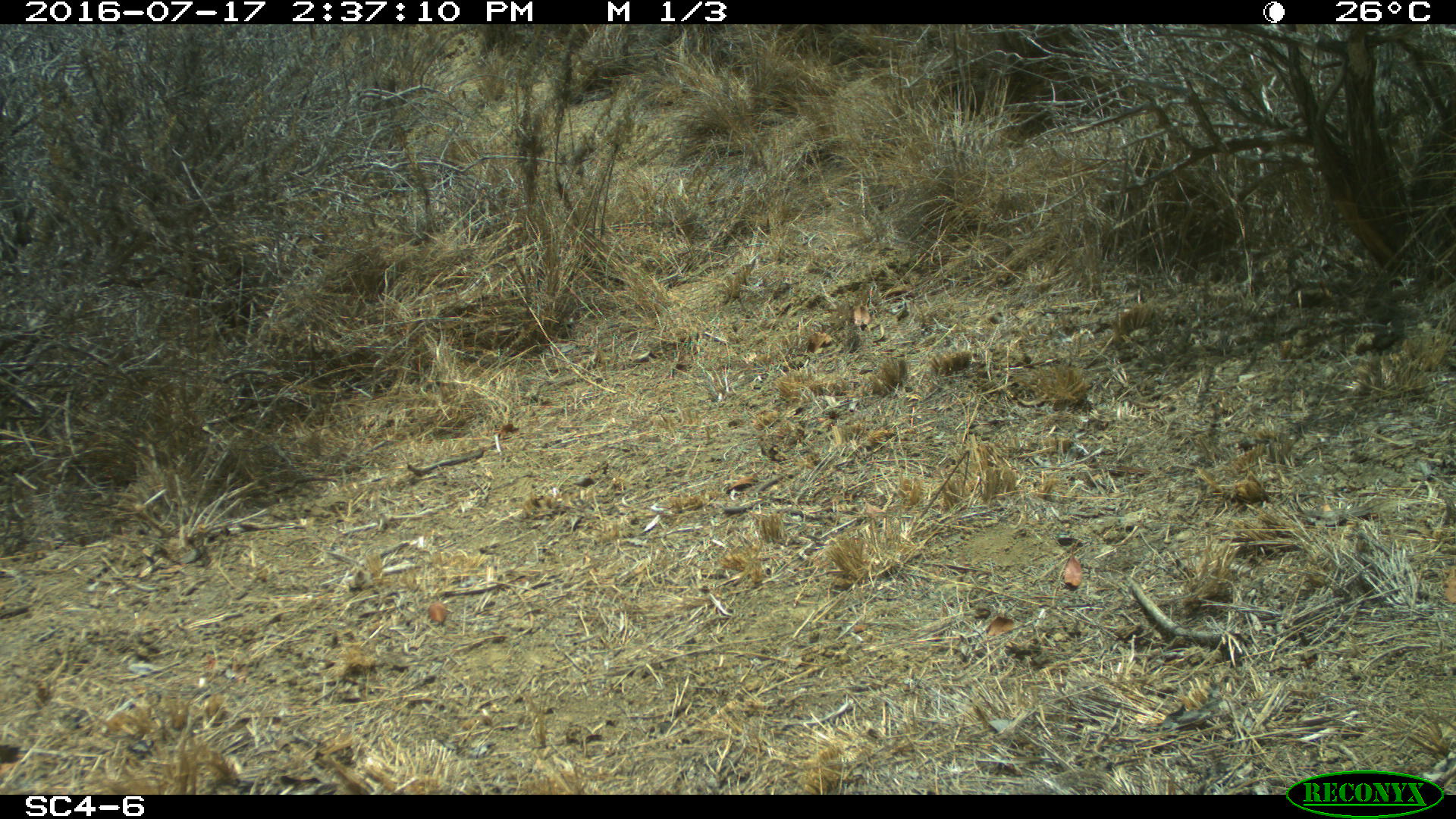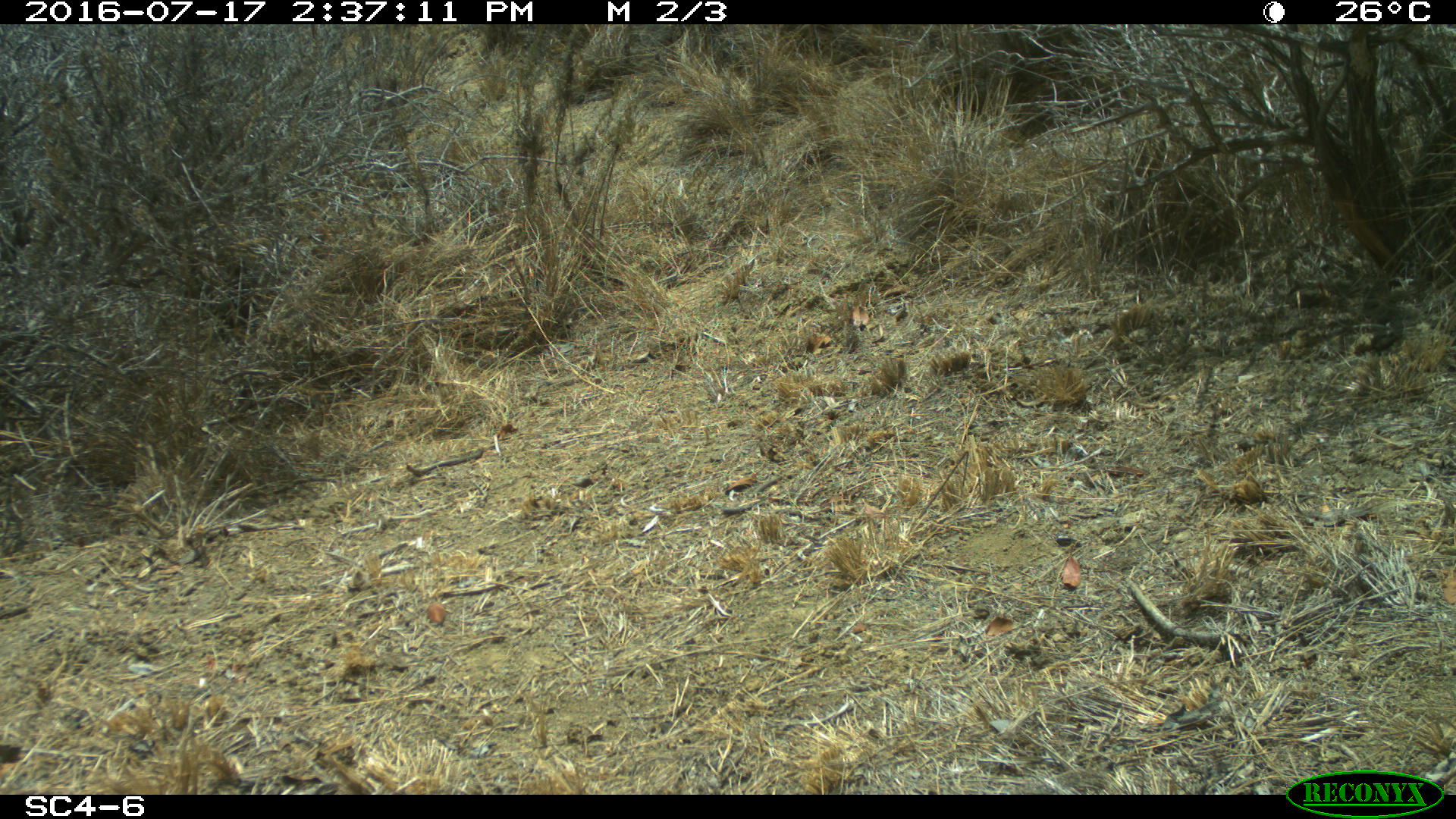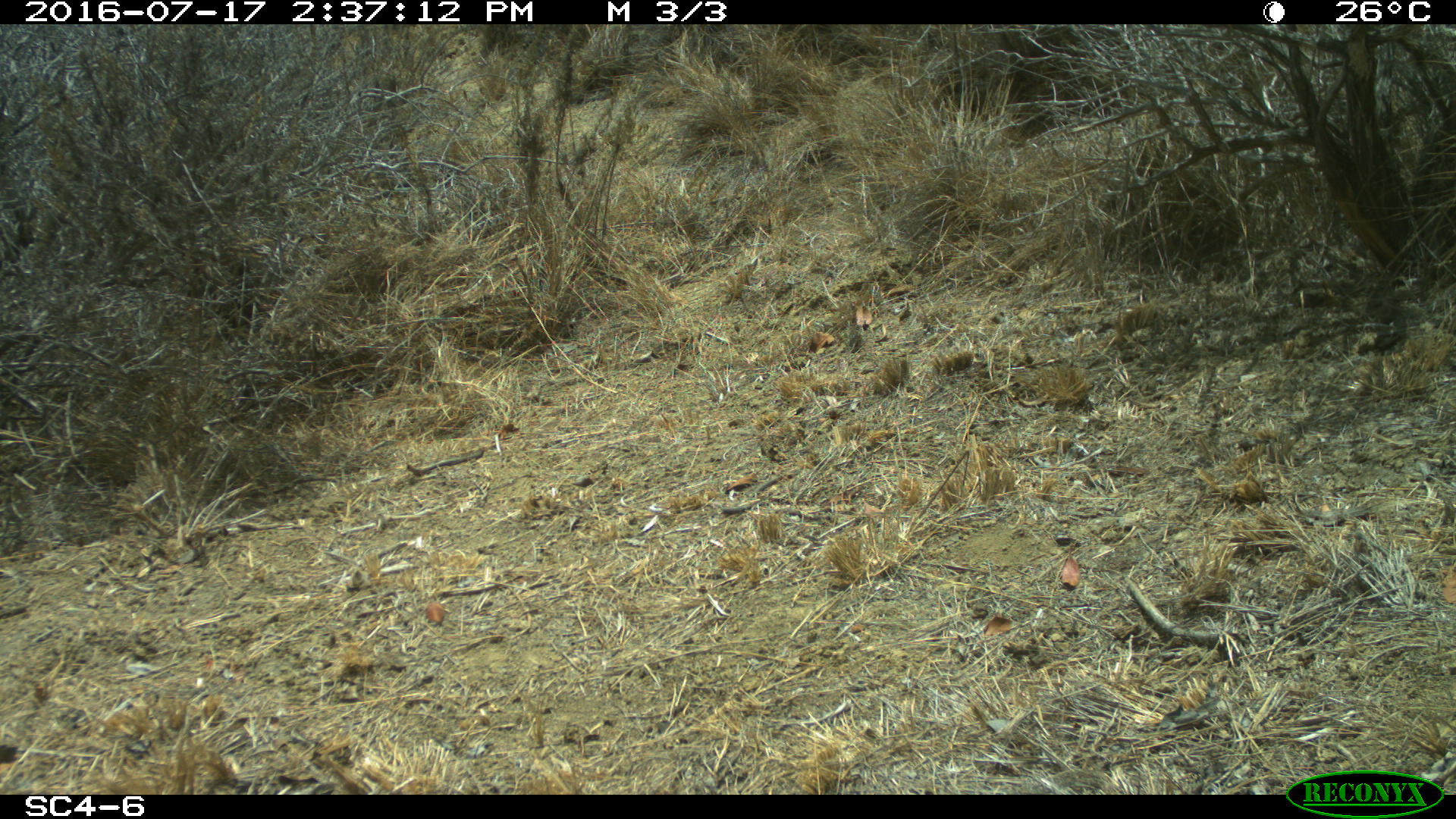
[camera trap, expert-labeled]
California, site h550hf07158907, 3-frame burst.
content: no animal present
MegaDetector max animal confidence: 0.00